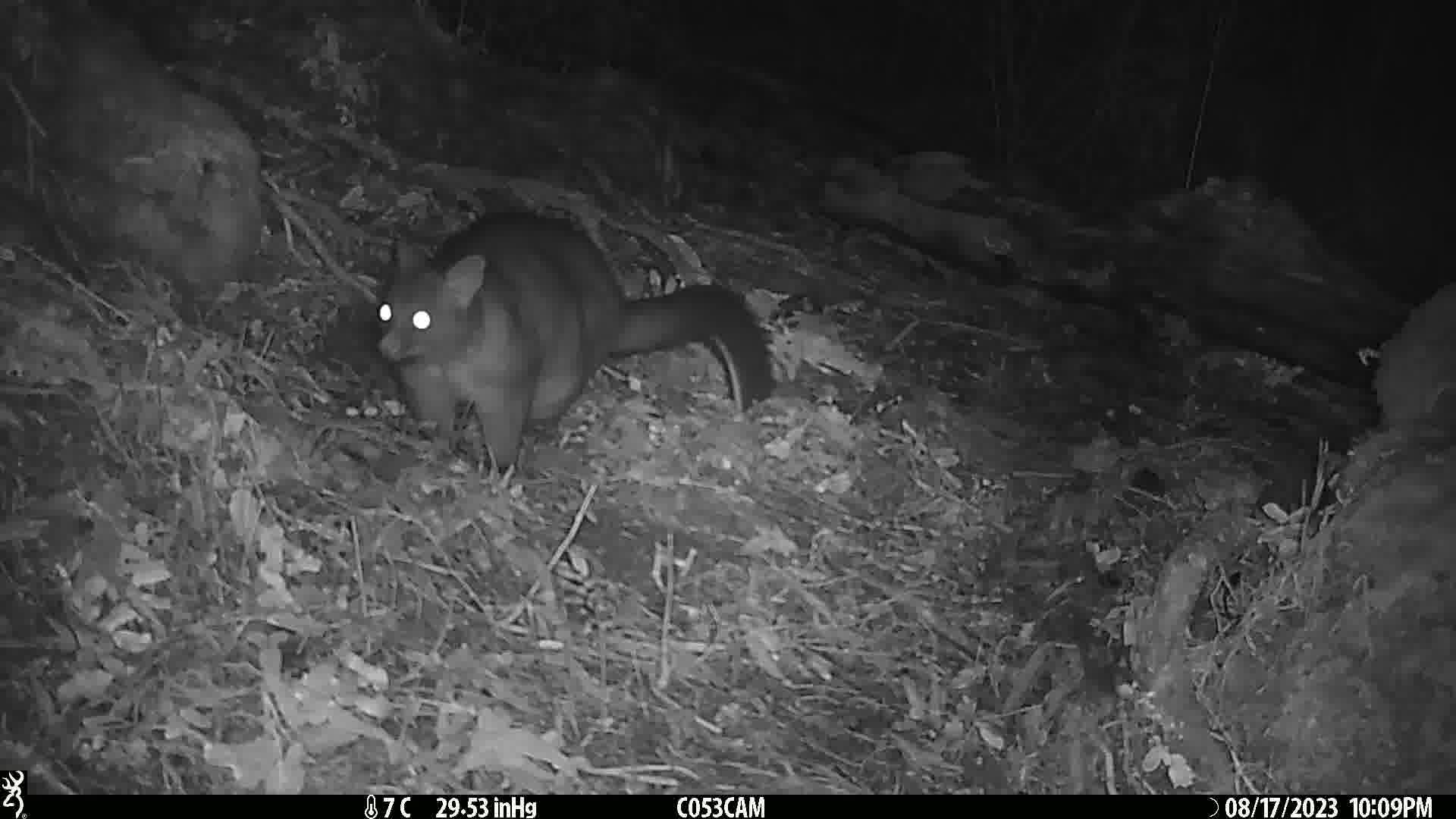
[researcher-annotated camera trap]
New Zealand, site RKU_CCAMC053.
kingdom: Animalia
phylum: Chordata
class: Mammalia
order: Diprotodontia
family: Phalangeridae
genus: Trichosurus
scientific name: Trichosurus vulpecula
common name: common brushtail possum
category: possum